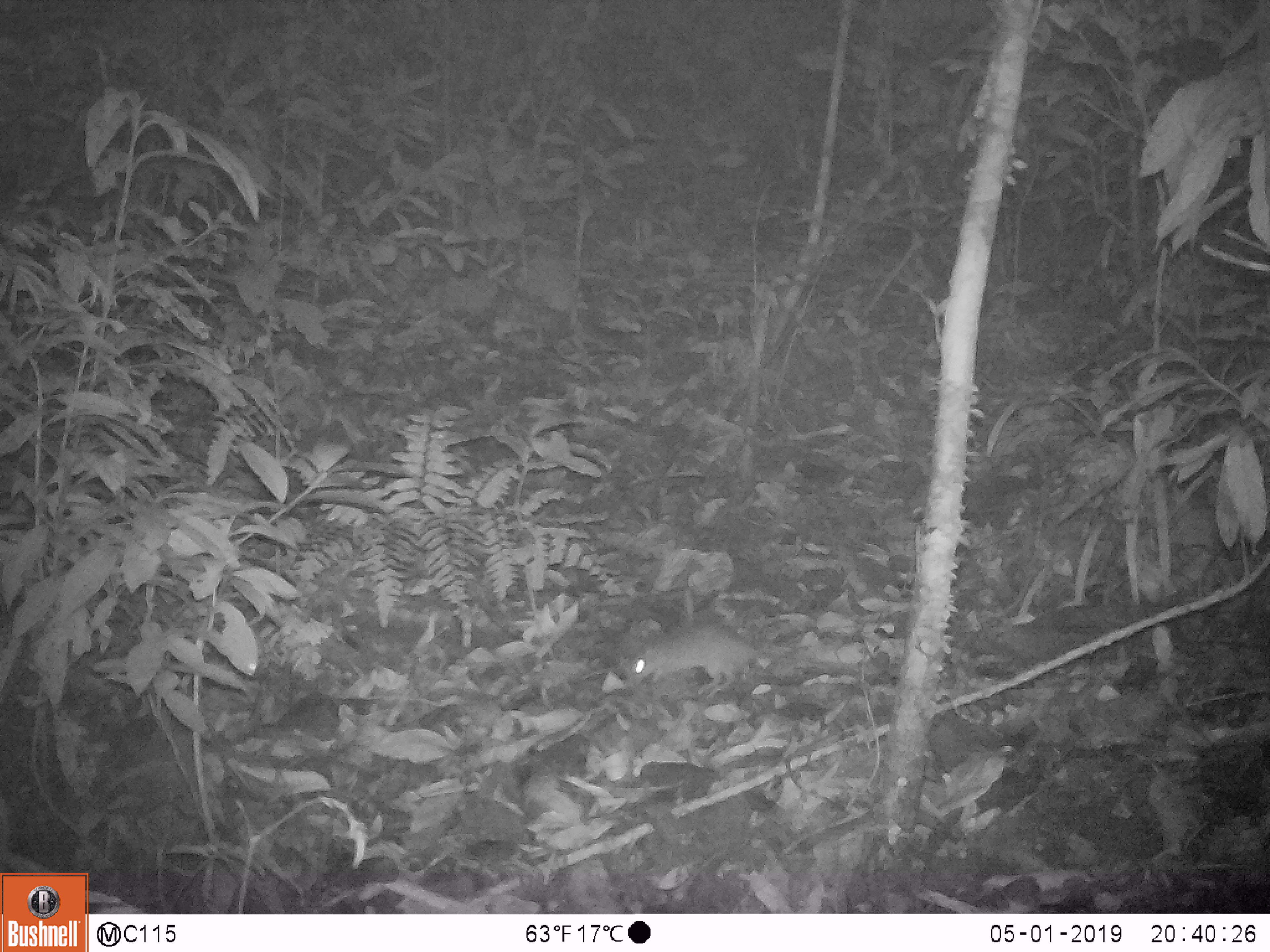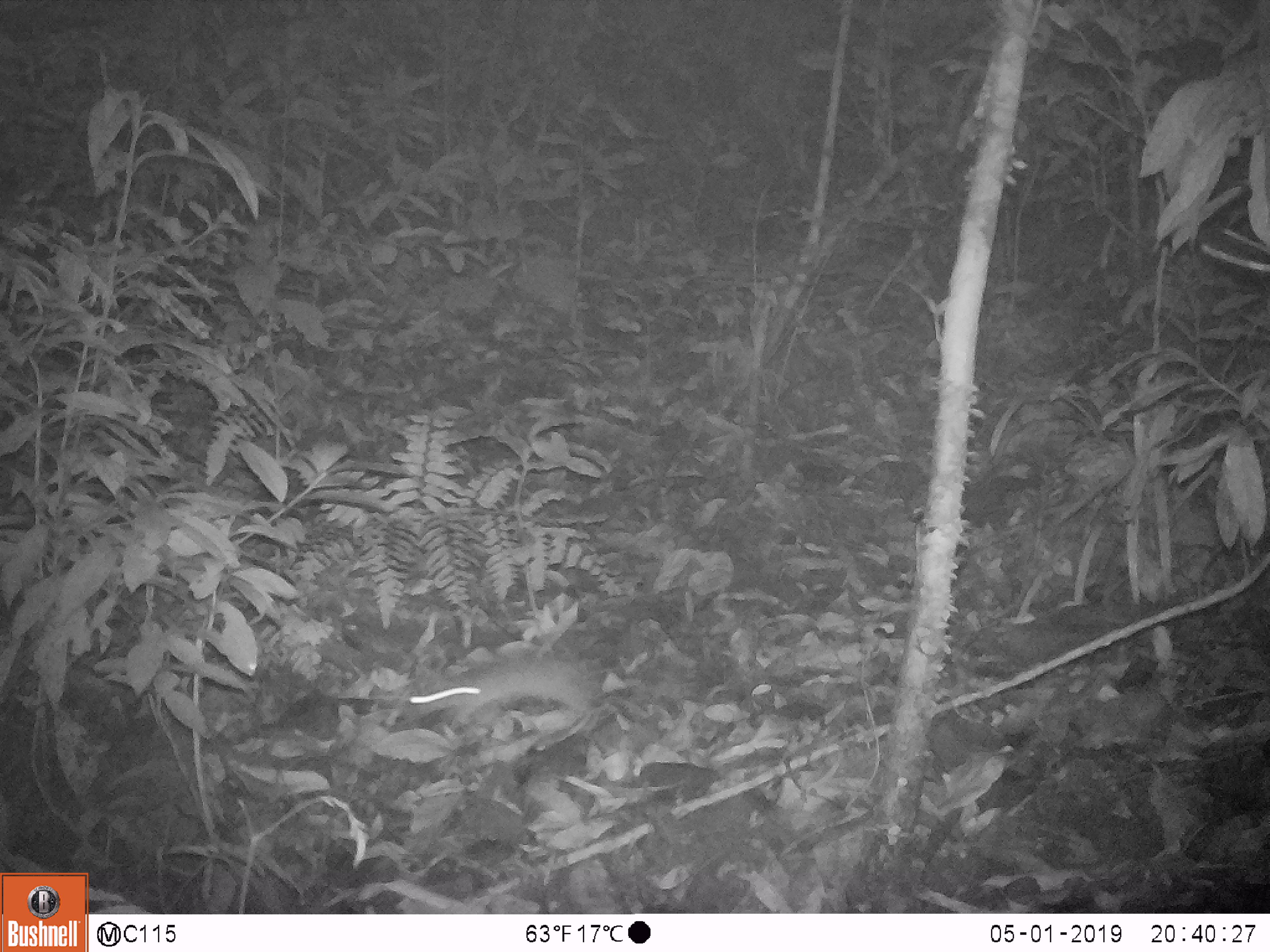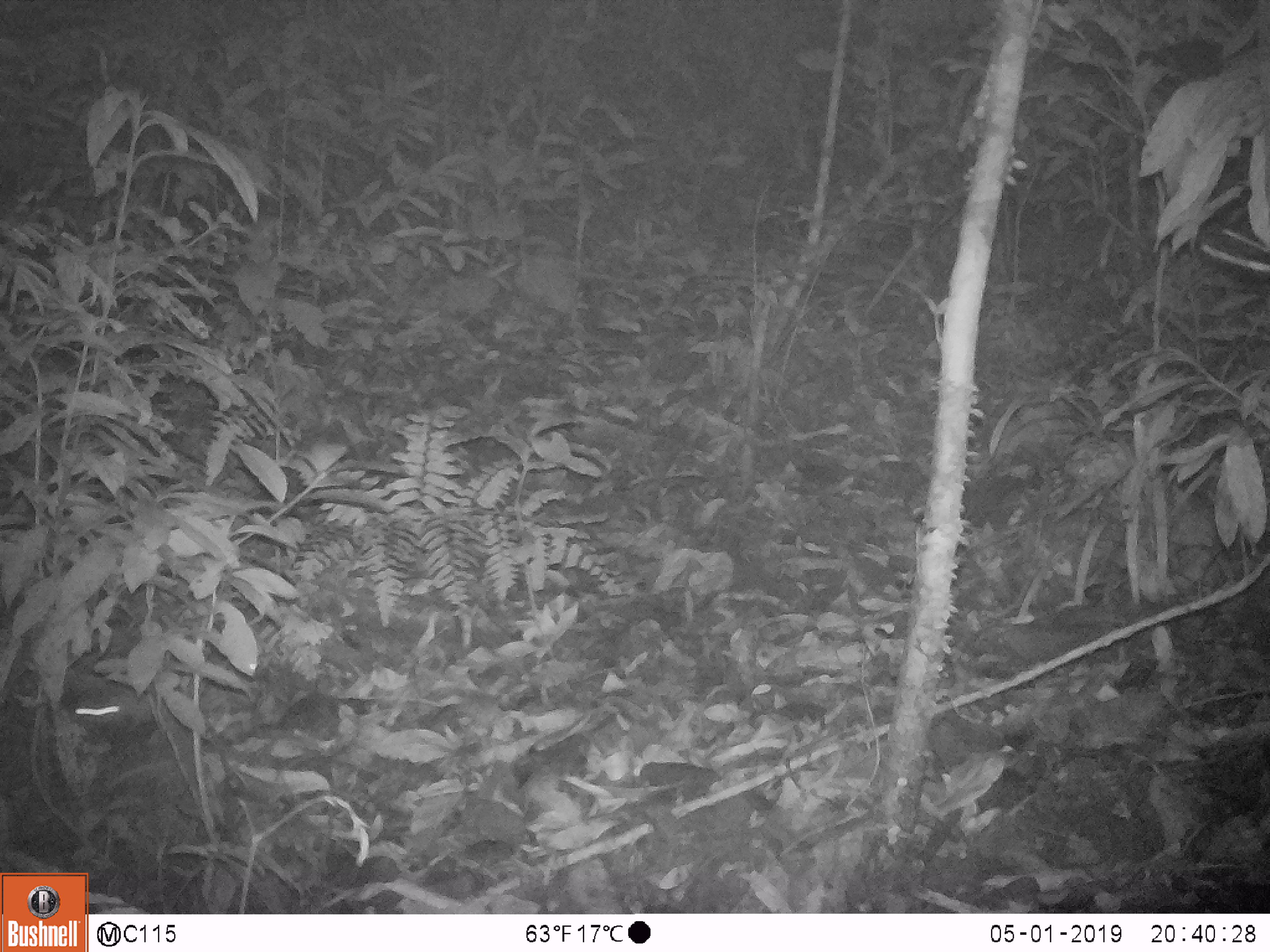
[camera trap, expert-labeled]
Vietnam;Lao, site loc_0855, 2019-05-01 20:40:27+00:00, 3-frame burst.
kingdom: Animalia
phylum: Chordata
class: Mammalia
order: Rodentia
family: Muridae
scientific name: Muridae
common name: old-world mice and rats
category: unidentified murid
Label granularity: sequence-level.